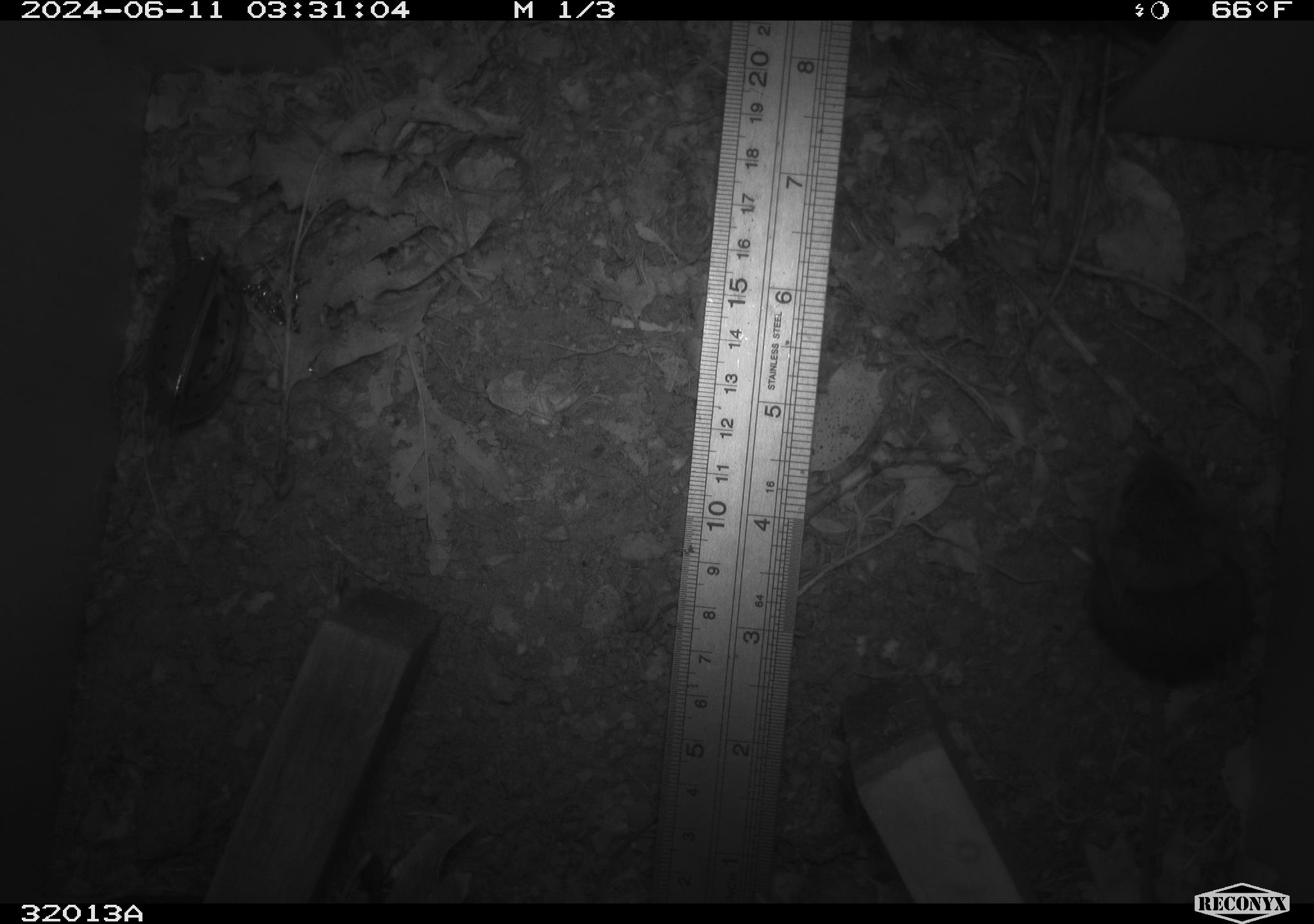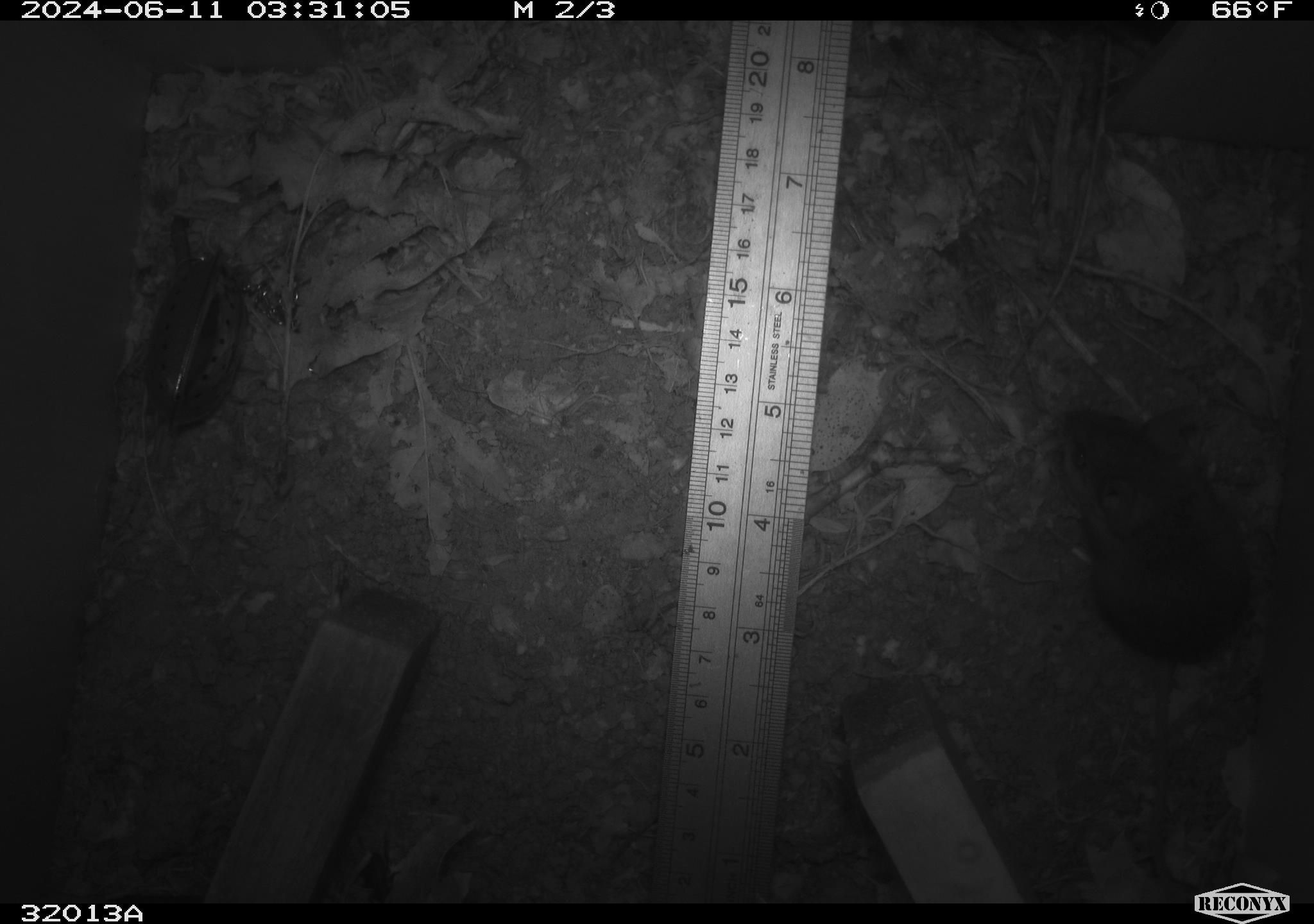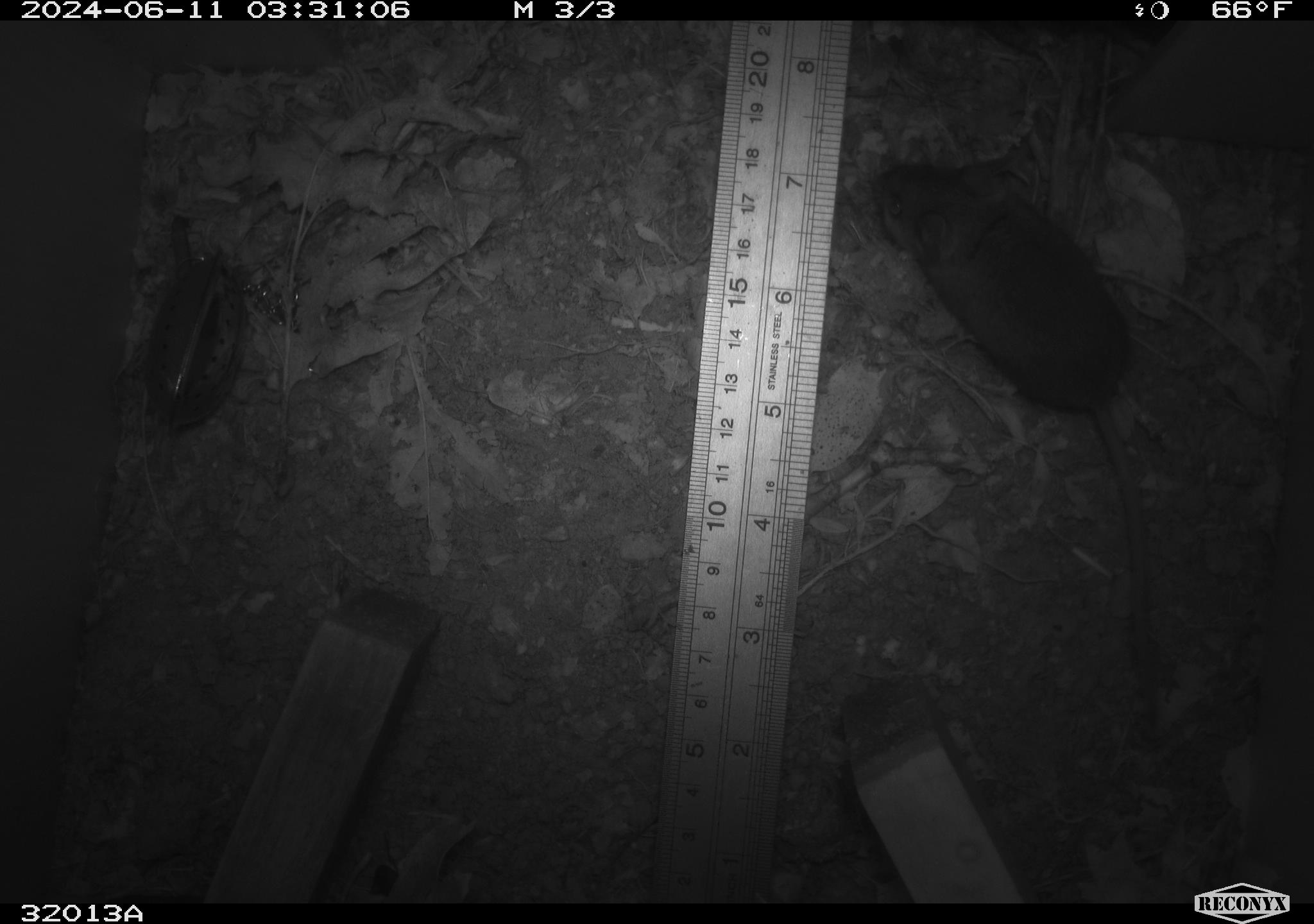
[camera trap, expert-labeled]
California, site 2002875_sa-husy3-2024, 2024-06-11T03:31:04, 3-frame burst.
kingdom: Animalia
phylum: Chordata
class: Mammalia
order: Rodentia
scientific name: Rodentia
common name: rodent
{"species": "rodent (Rodentia)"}